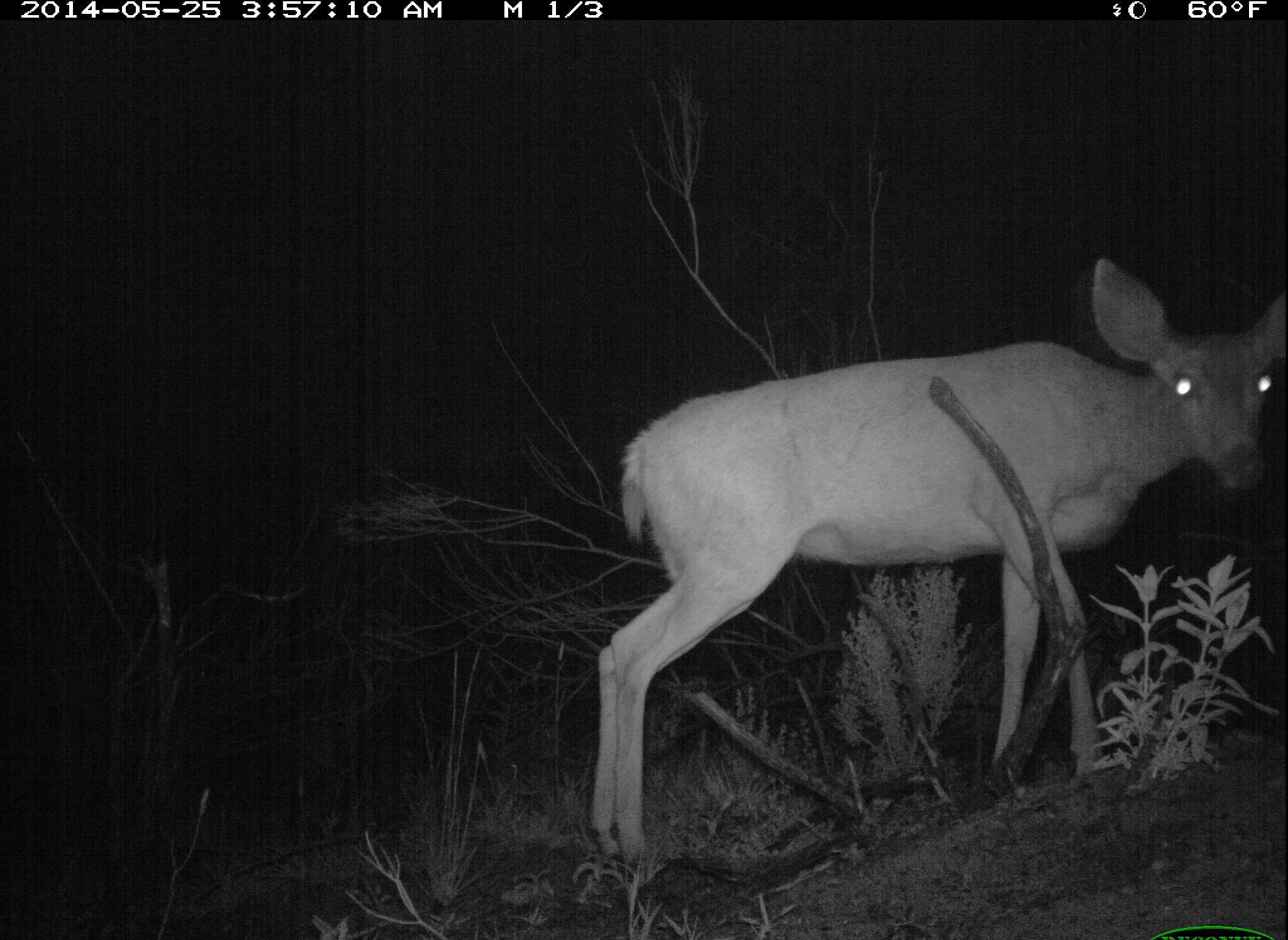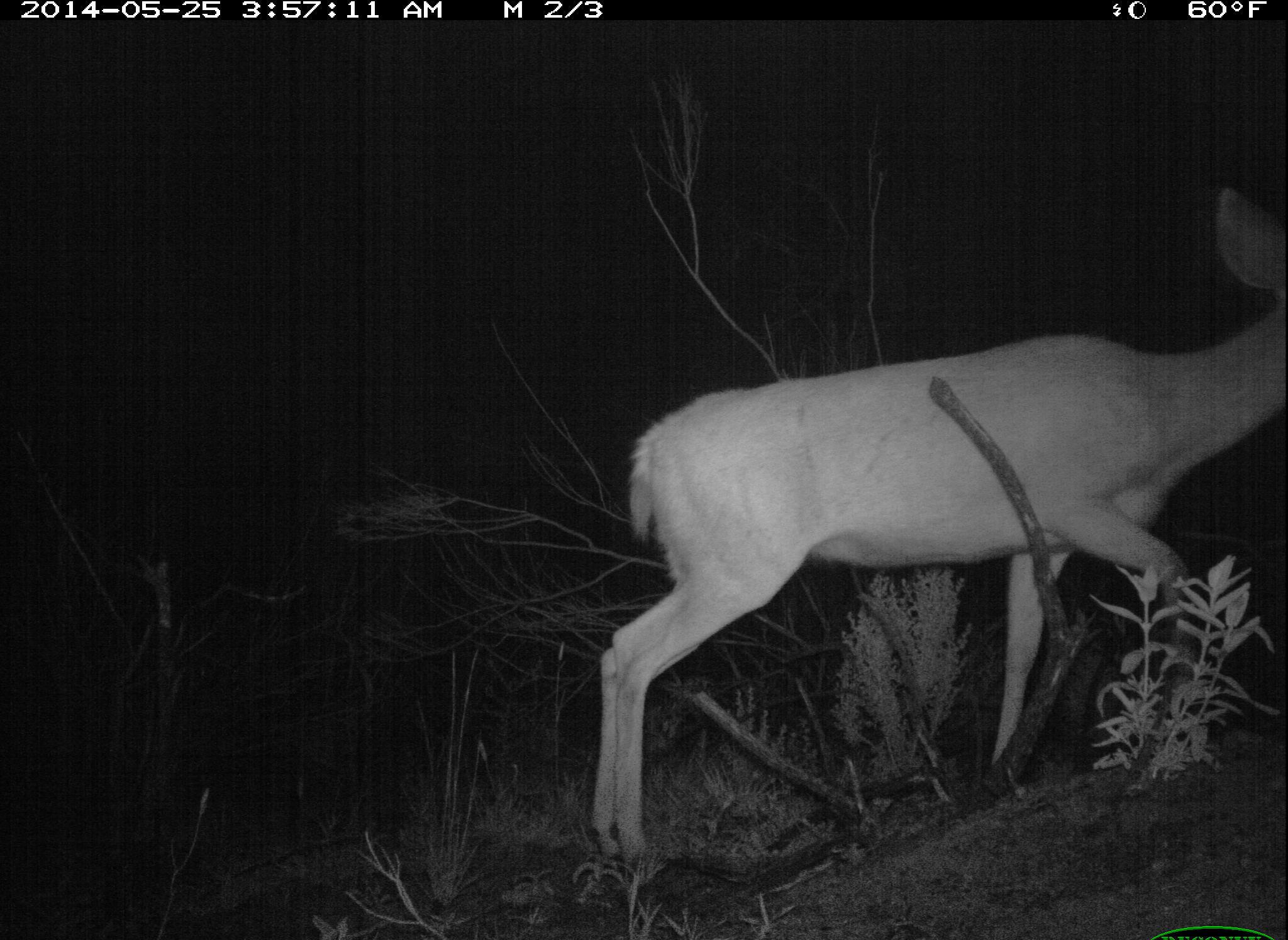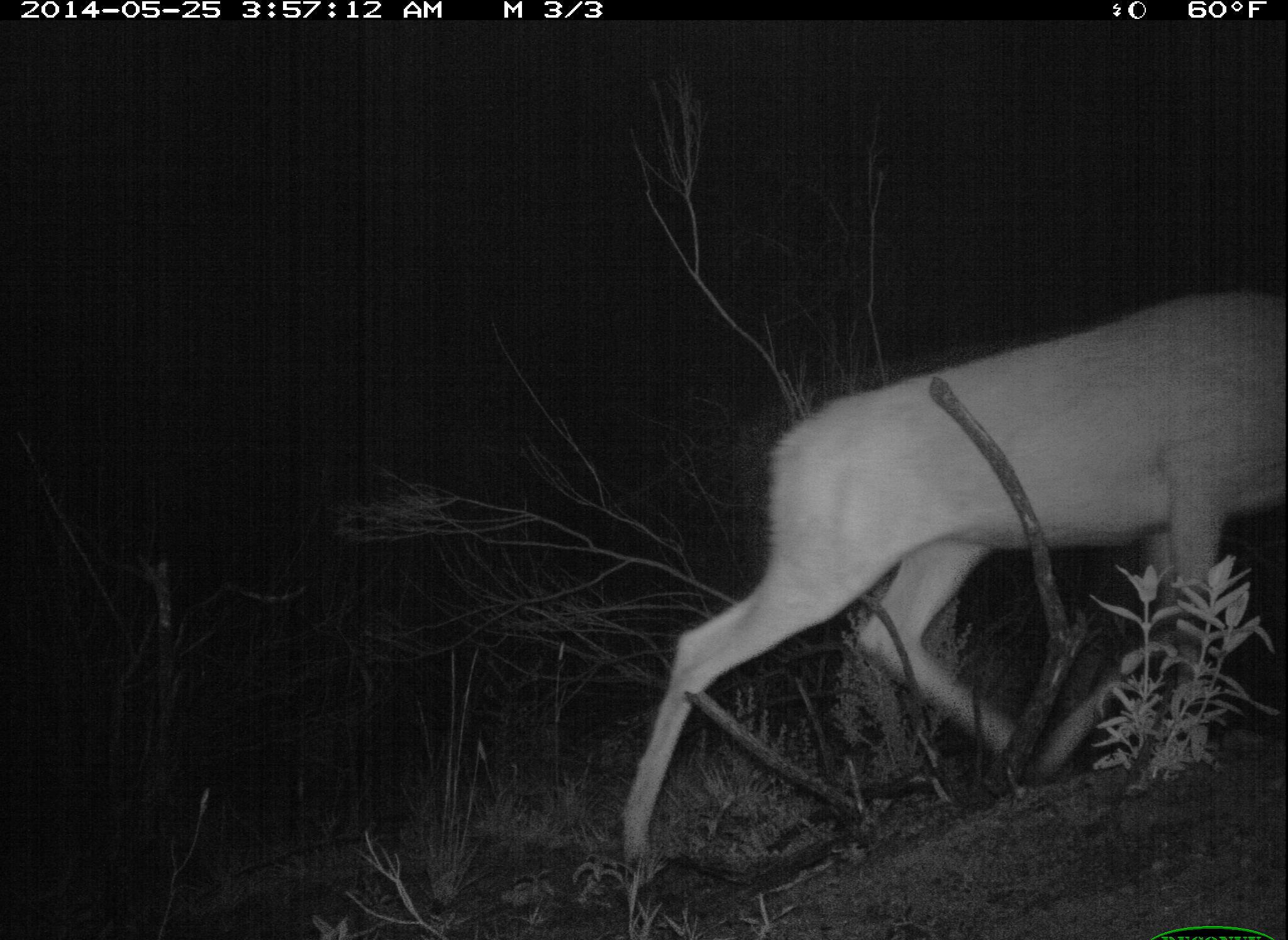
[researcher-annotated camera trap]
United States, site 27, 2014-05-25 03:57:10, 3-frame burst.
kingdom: Animalia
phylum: Chordata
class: Mammalia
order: Artiodactyla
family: Cervidae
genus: Odocoileus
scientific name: Odocoileus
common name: deer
Deer (Odocoileus).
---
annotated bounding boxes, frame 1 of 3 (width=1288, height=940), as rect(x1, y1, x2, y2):
deer: rect(591, 255, 1288, 871)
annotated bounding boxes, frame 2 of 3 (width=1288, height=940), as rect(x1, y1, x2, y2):
deer: rect(589, 185, 1288, 877)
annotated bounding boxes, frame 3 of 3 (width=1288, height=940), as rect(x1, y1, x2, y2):
deer: rect(619, 289, 1288, 909)